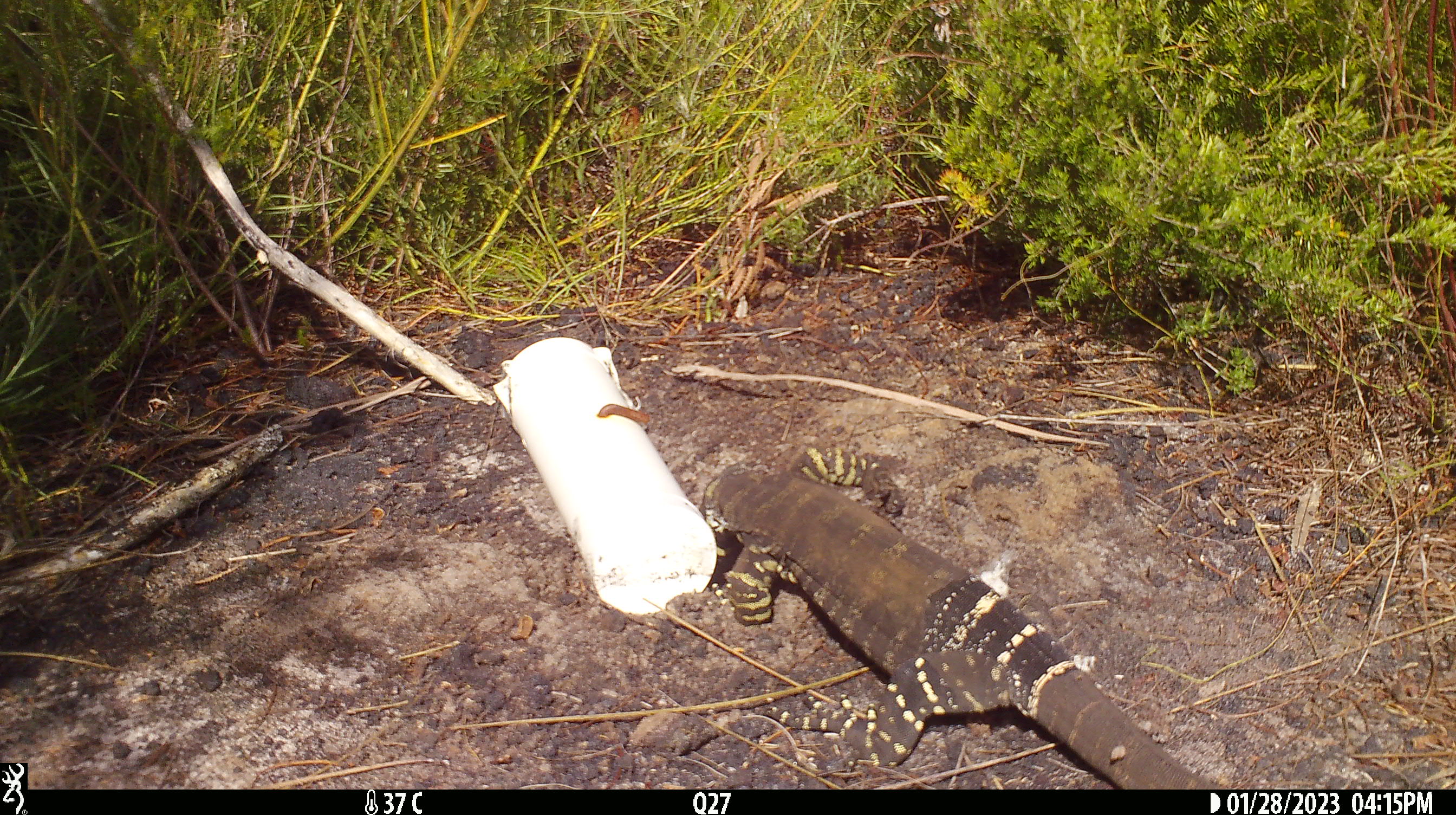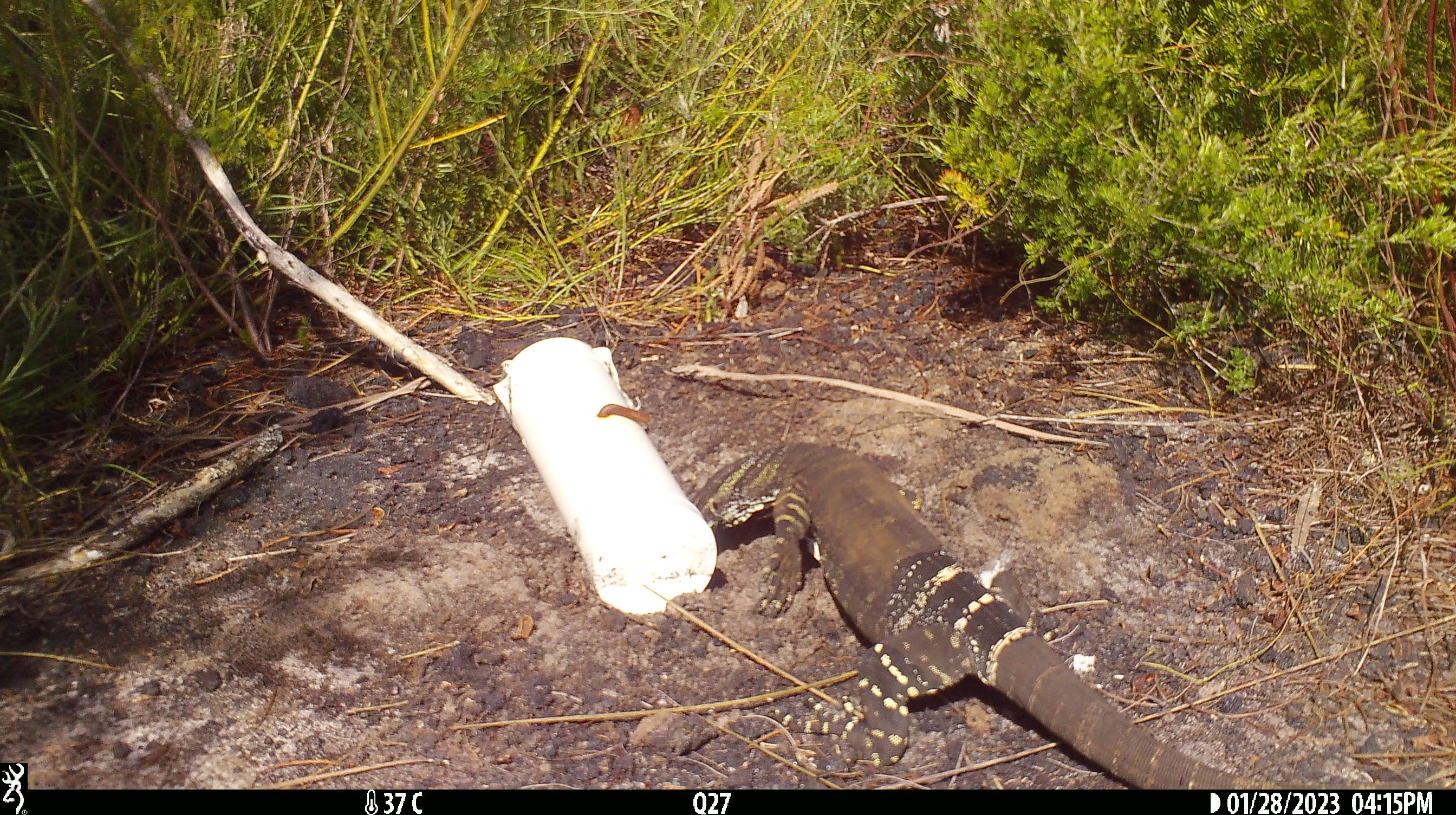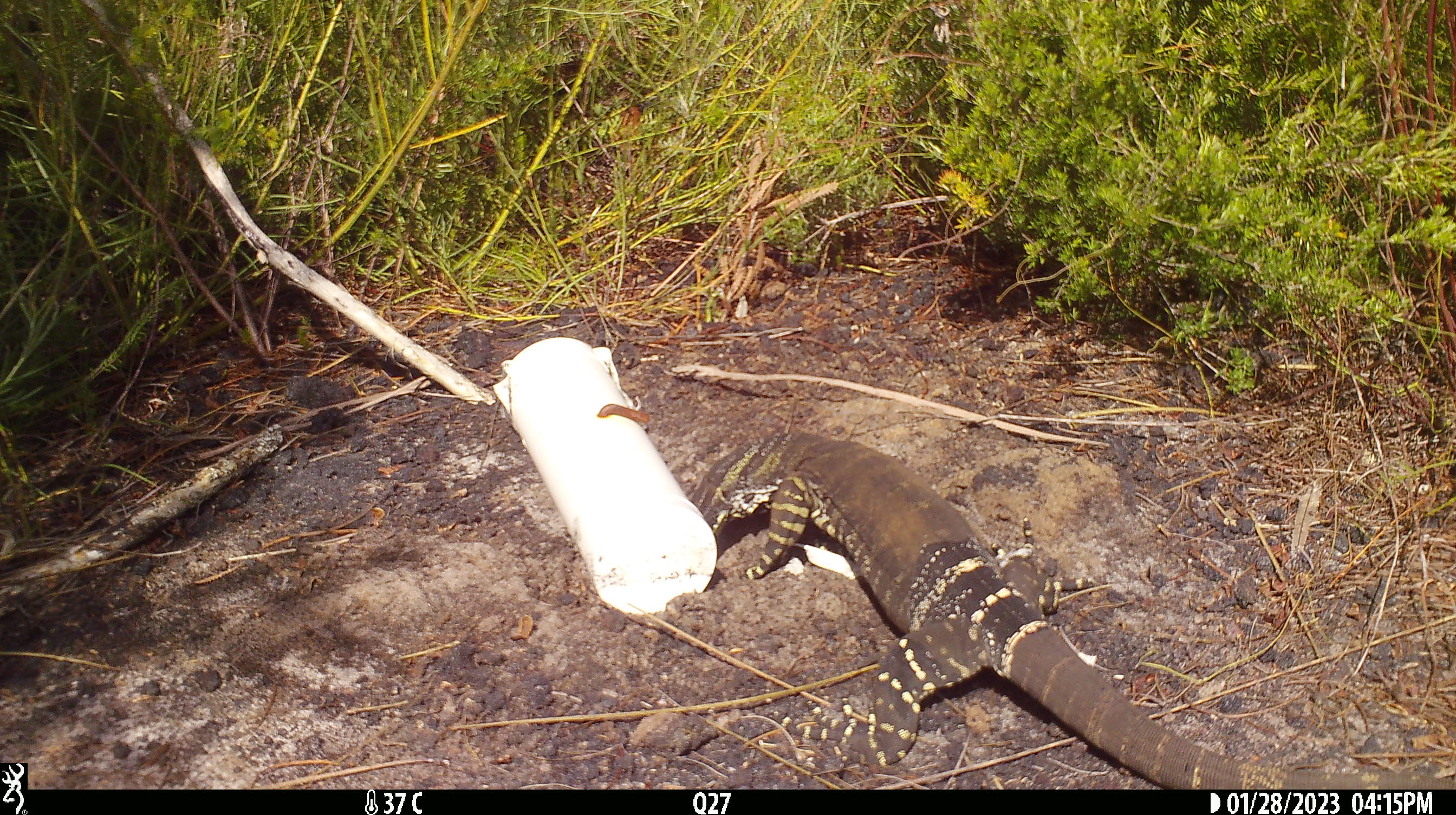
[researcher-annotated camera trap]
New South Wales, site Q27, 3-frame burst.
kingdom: Animalia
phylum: Chordata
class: Reptilia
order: Squamata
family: Varanidae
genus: Varanus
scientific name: Varanus varius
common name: lace monitor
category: goanna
Goanna (lace monitor) (Varanus varius).